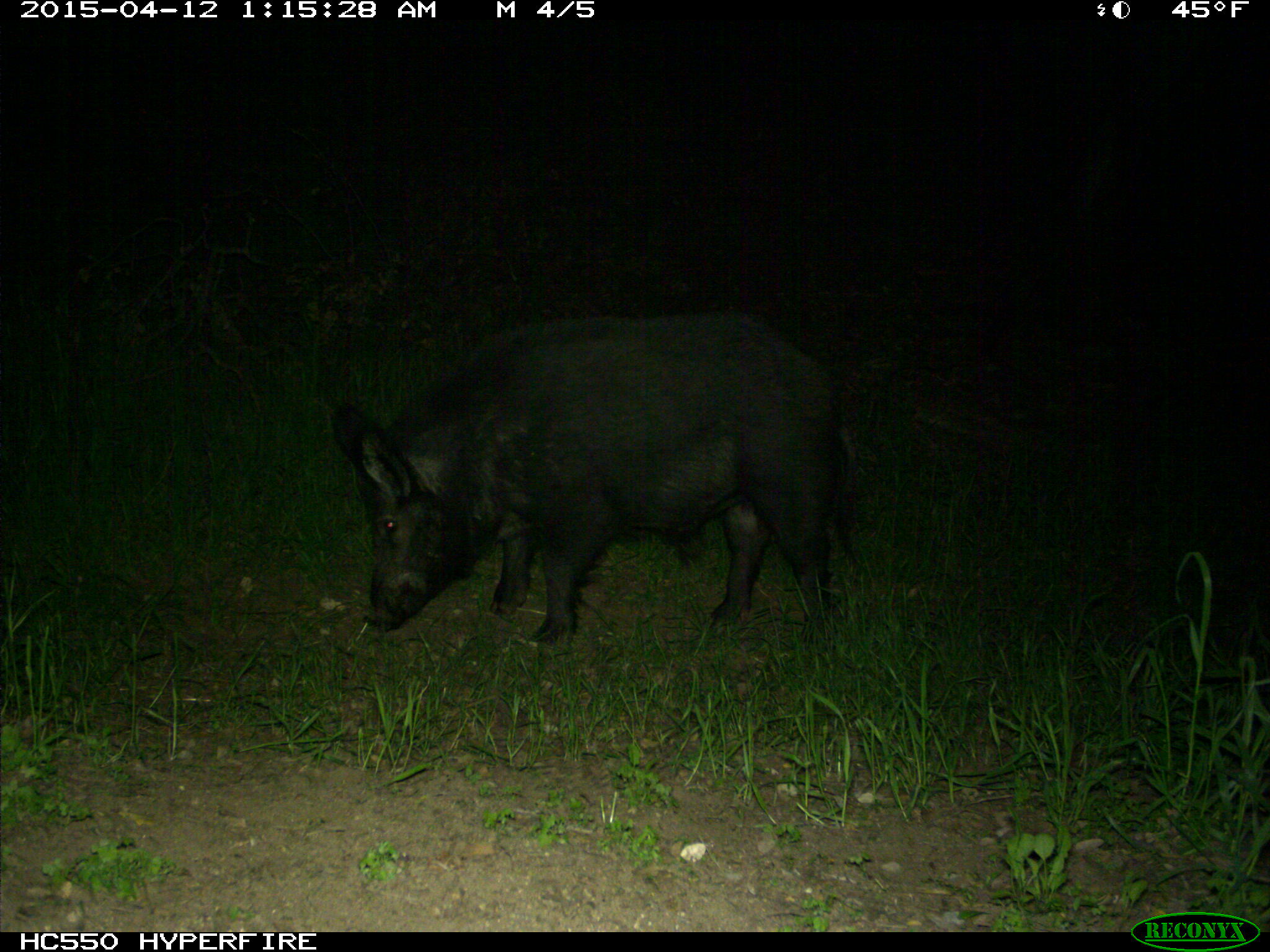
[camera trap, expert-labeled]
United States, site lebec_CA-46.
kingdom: Animalia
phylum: Chordata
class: Mammalia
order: Artiodactyla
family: Suidae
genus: Sus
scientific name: Sus scrofa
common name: wild boar